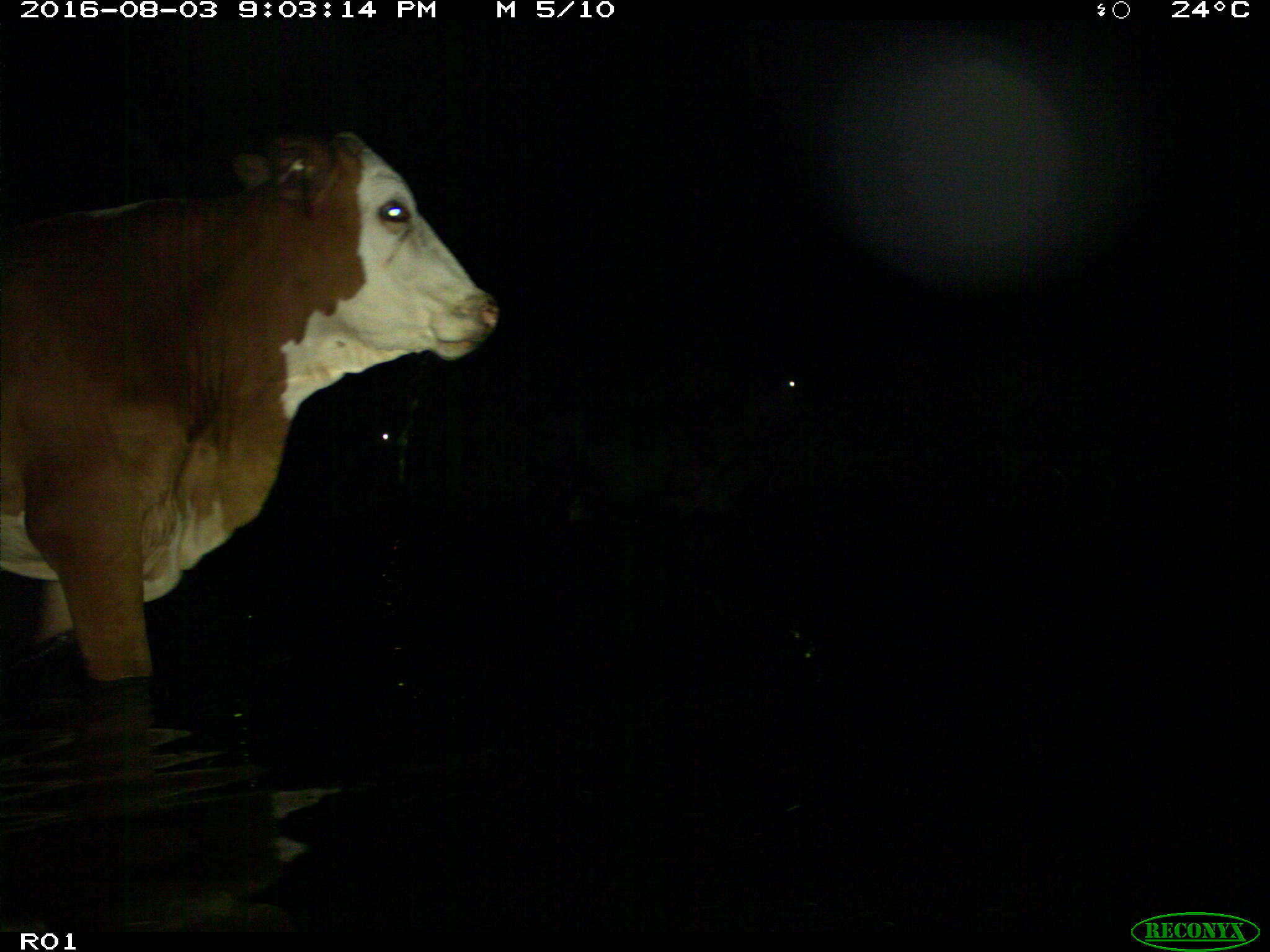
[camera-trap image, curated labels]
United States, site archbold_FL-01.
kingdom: Animalia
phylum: Chordata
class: Mammalia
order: Artiodactyla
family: Bovidae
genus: Bos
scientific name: Bos taurus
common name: domestic cow